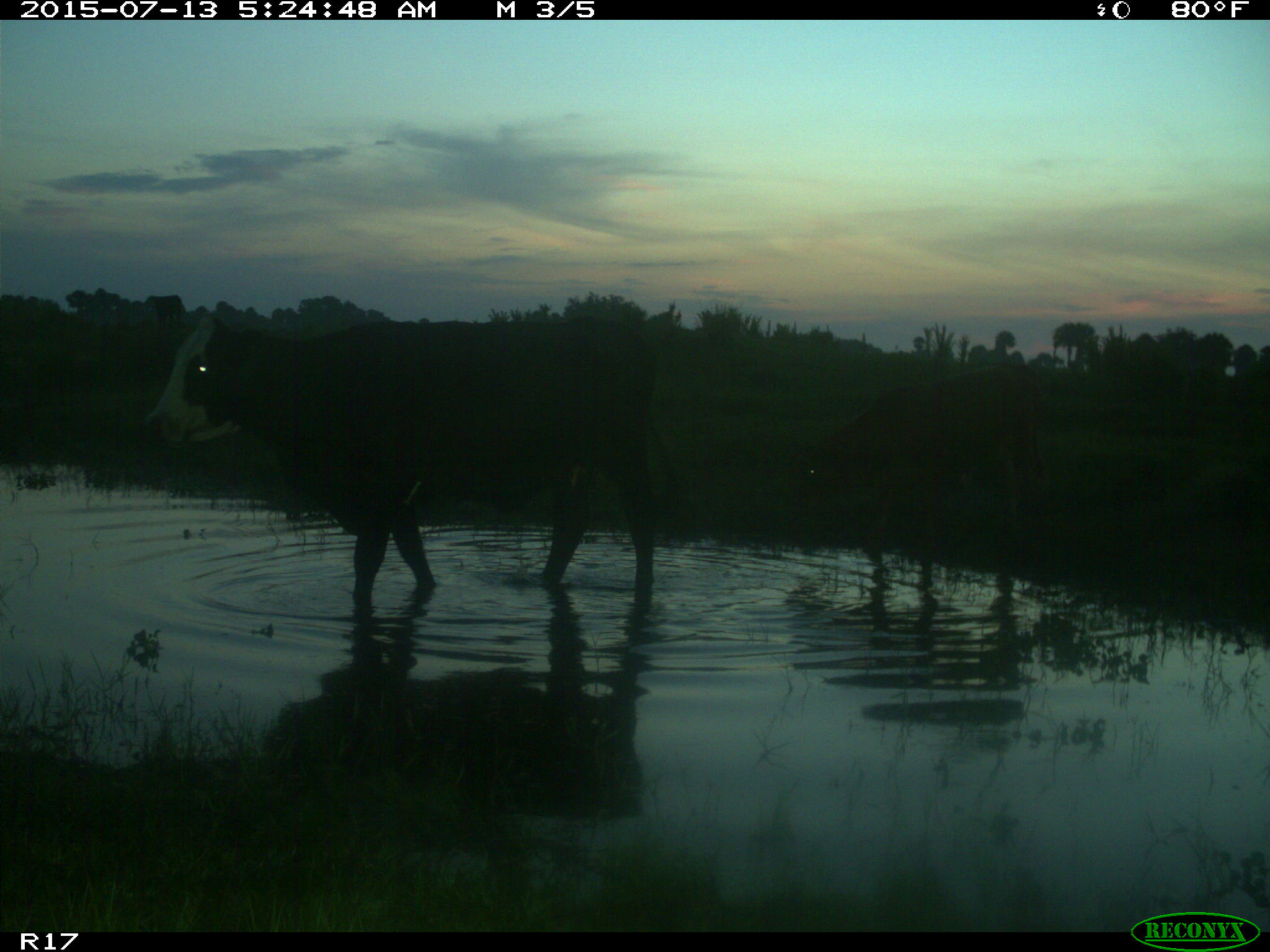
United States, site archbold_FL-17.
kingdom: Animalia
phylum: Chordata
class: Mammalia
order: Artiodactyla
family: Bovidae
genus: Bos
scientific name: Bos taurus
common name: domestic cow